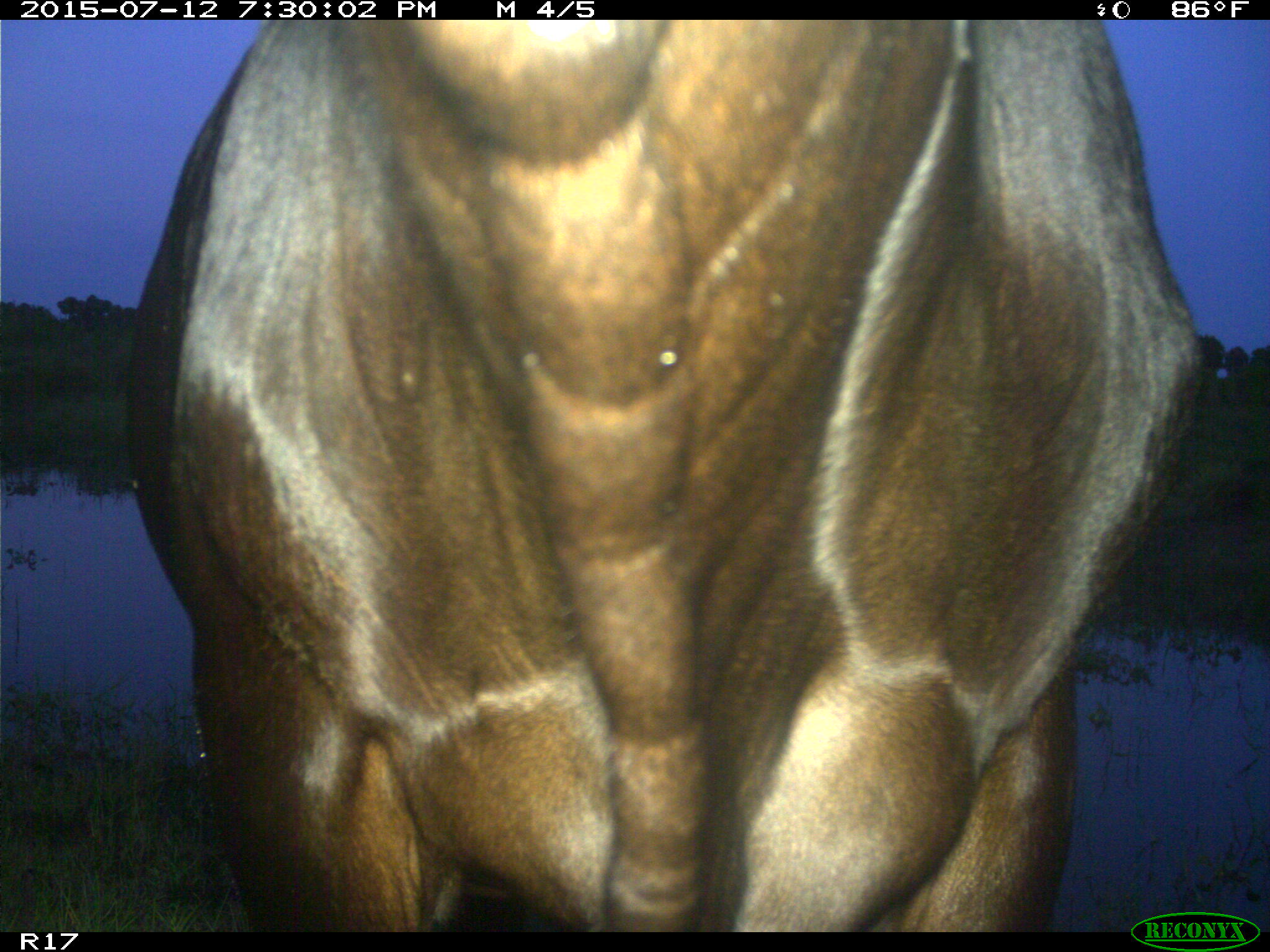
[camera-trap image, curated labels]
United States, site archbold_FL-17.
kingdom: Animalia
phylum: Chordata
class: Mammalia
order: Artiodactyla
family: Bovidae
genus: Bos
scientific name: Bos taurus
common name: domestic cow